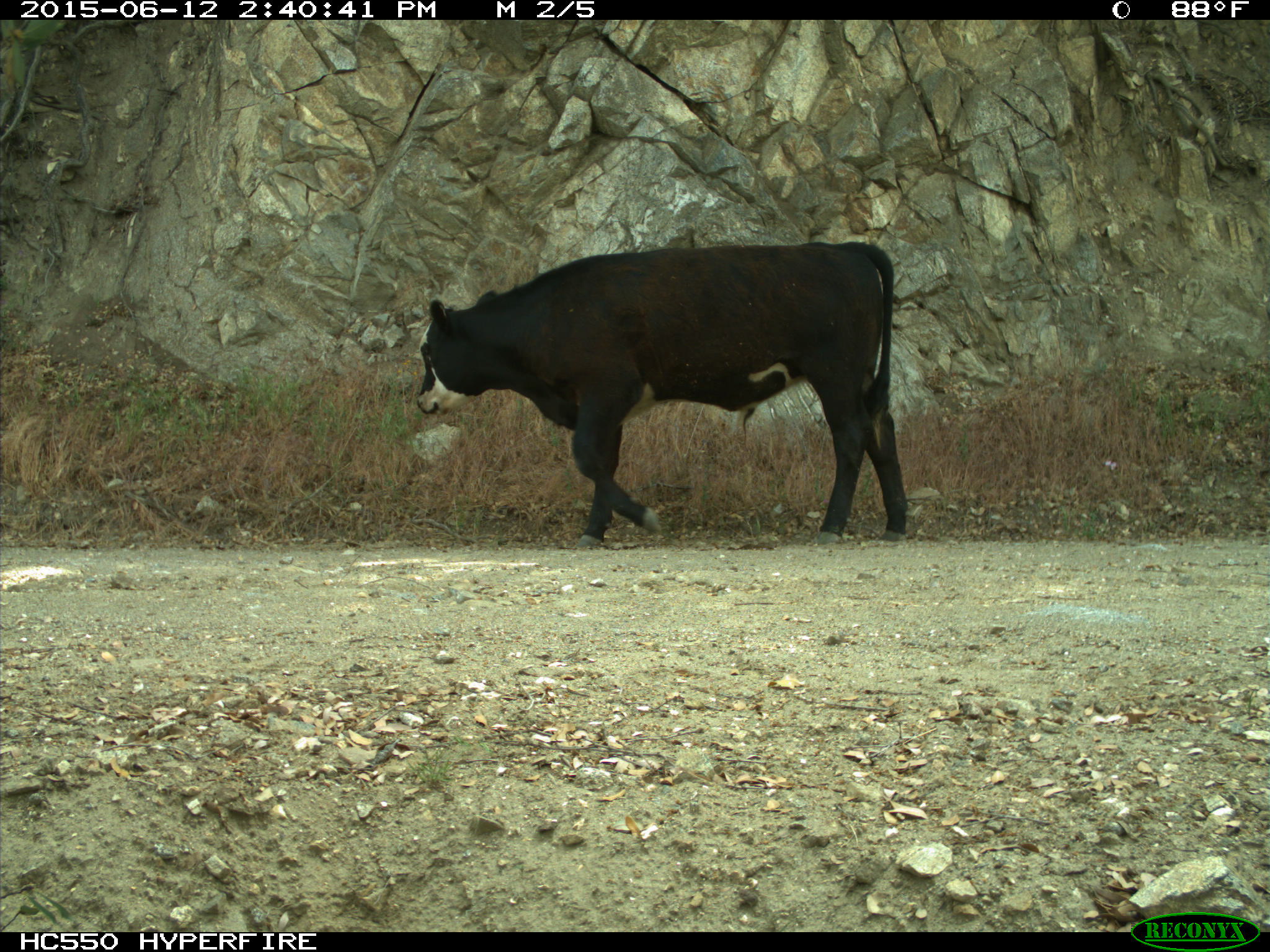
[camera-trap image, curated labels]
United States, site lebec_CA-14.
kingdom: Animalia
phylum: Chordata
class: Mammalia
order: Artiodactyla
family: Bovidae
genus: Bos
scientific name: Bos taurus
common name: domestic cow